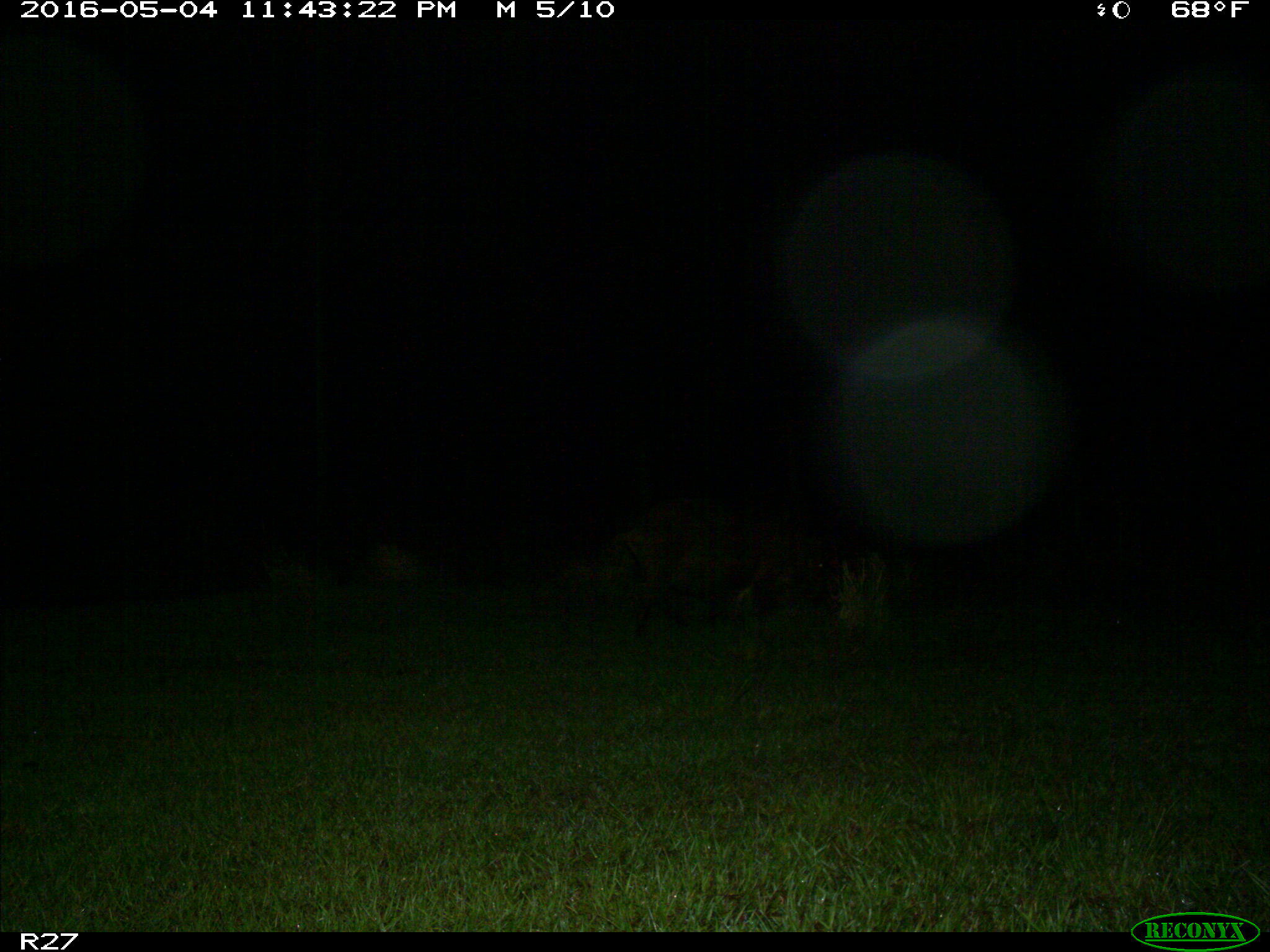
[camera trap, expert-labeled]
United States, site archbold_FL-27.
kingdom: Animalia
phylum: Chordata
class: Mammalia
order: Artiodactyla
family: Suidae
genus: Sus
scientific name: Sus scrofa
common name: wild boar